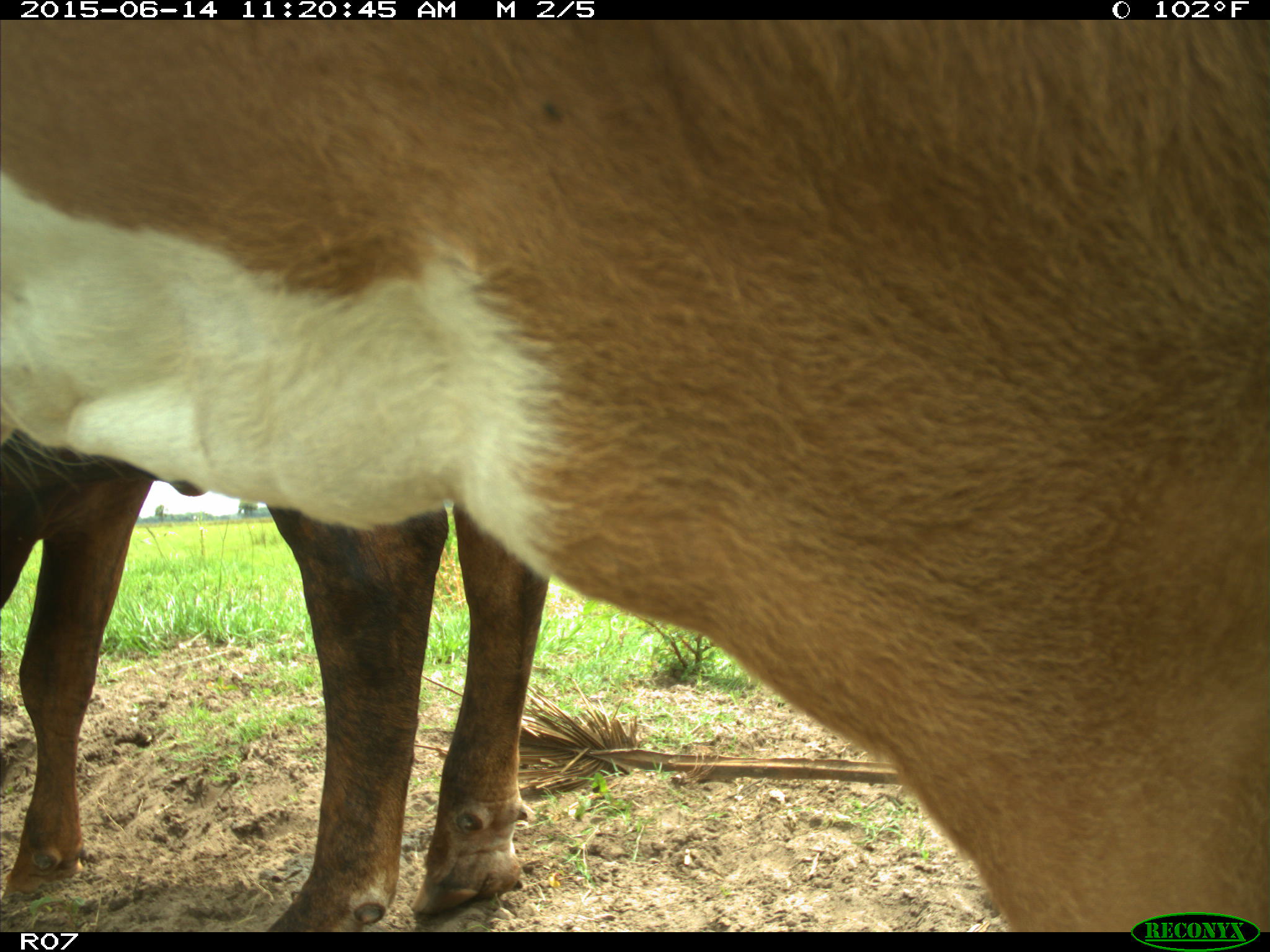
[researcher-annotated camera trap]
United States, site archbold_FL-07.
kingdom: Animalia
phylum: Chordata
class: Mammalia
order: Artiodactyla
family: Bovidae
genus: Bos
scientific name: Bos taurus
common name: domestic cow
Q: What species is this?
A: Bos taurus (domestic cow).